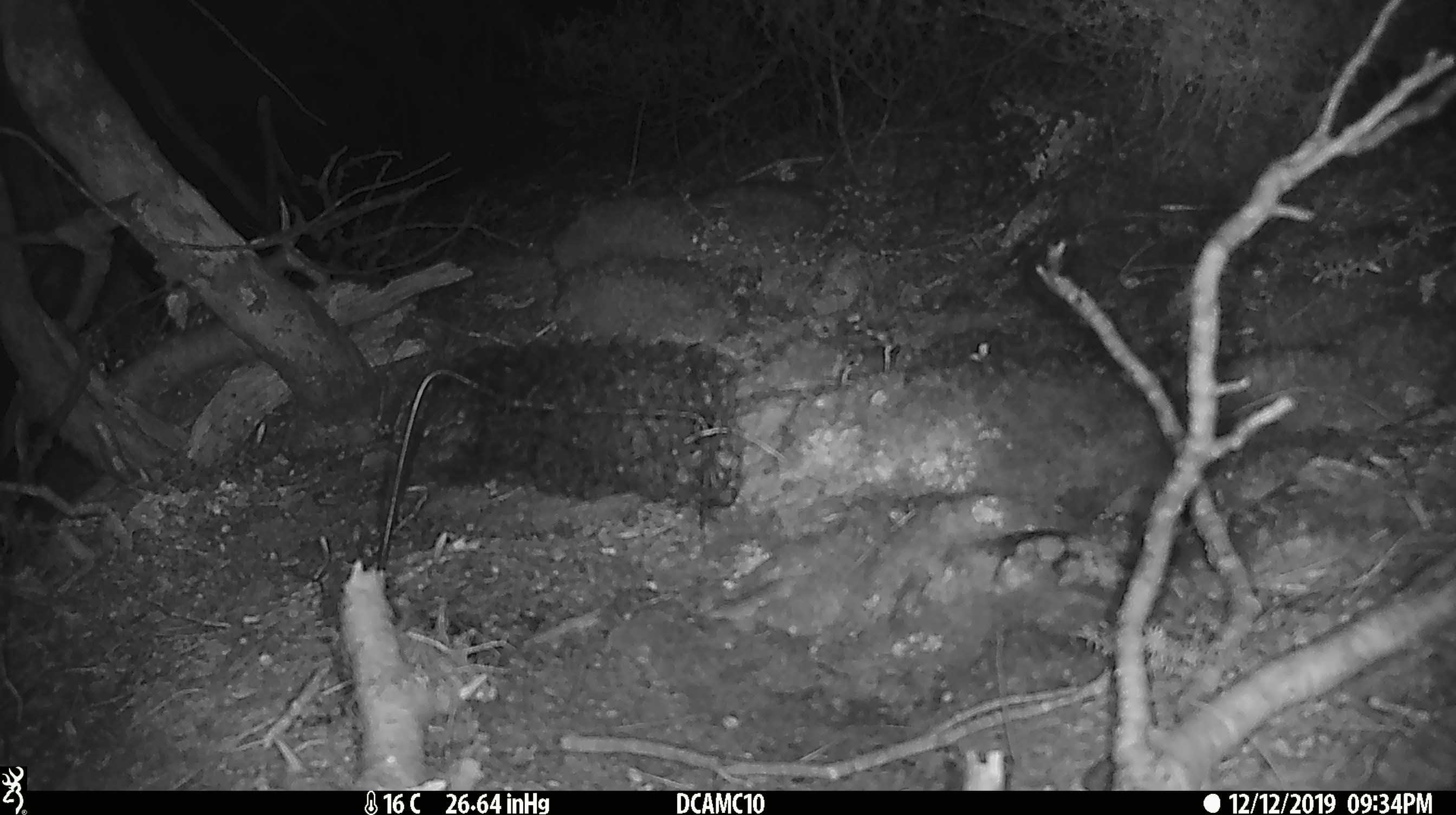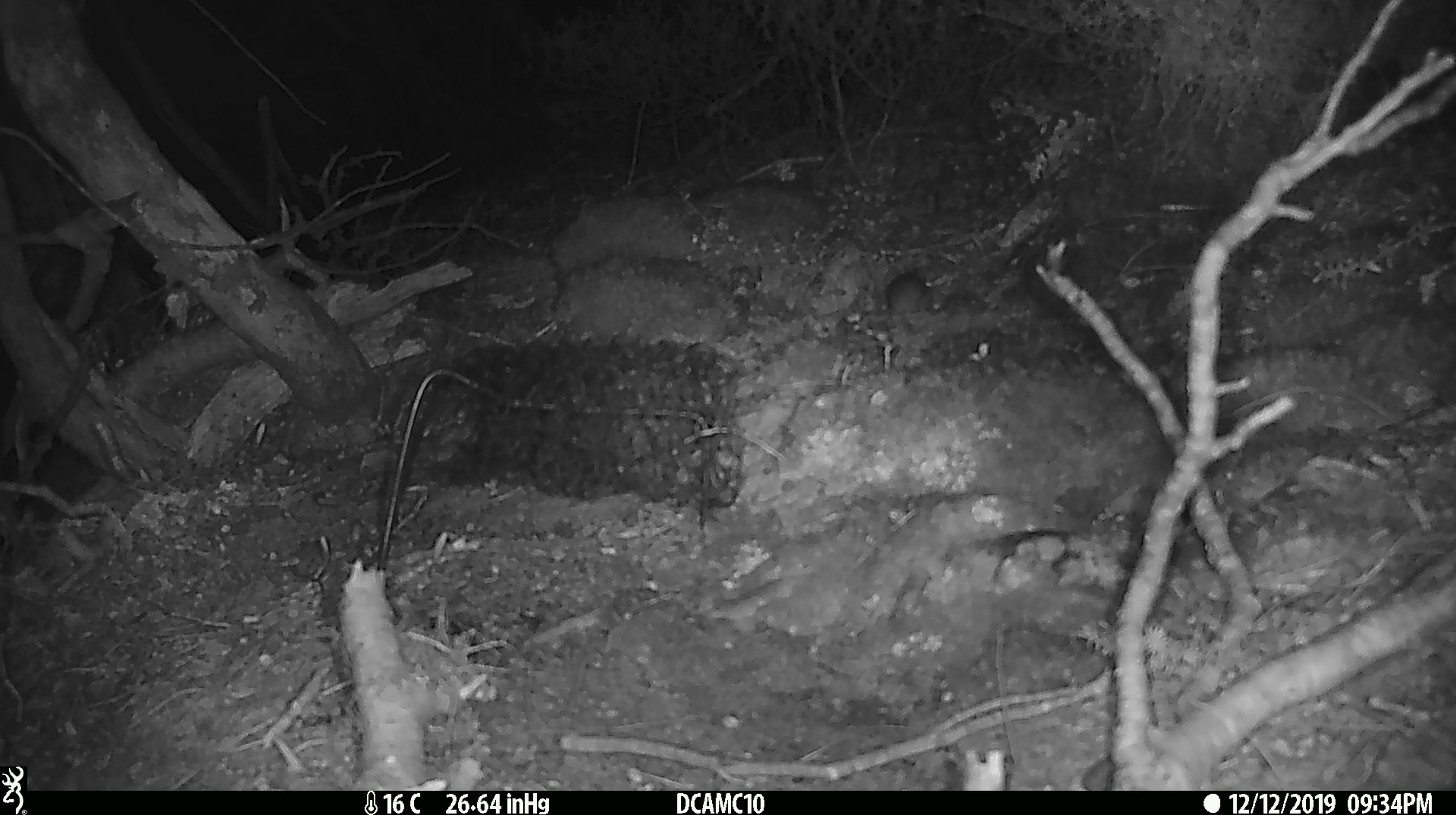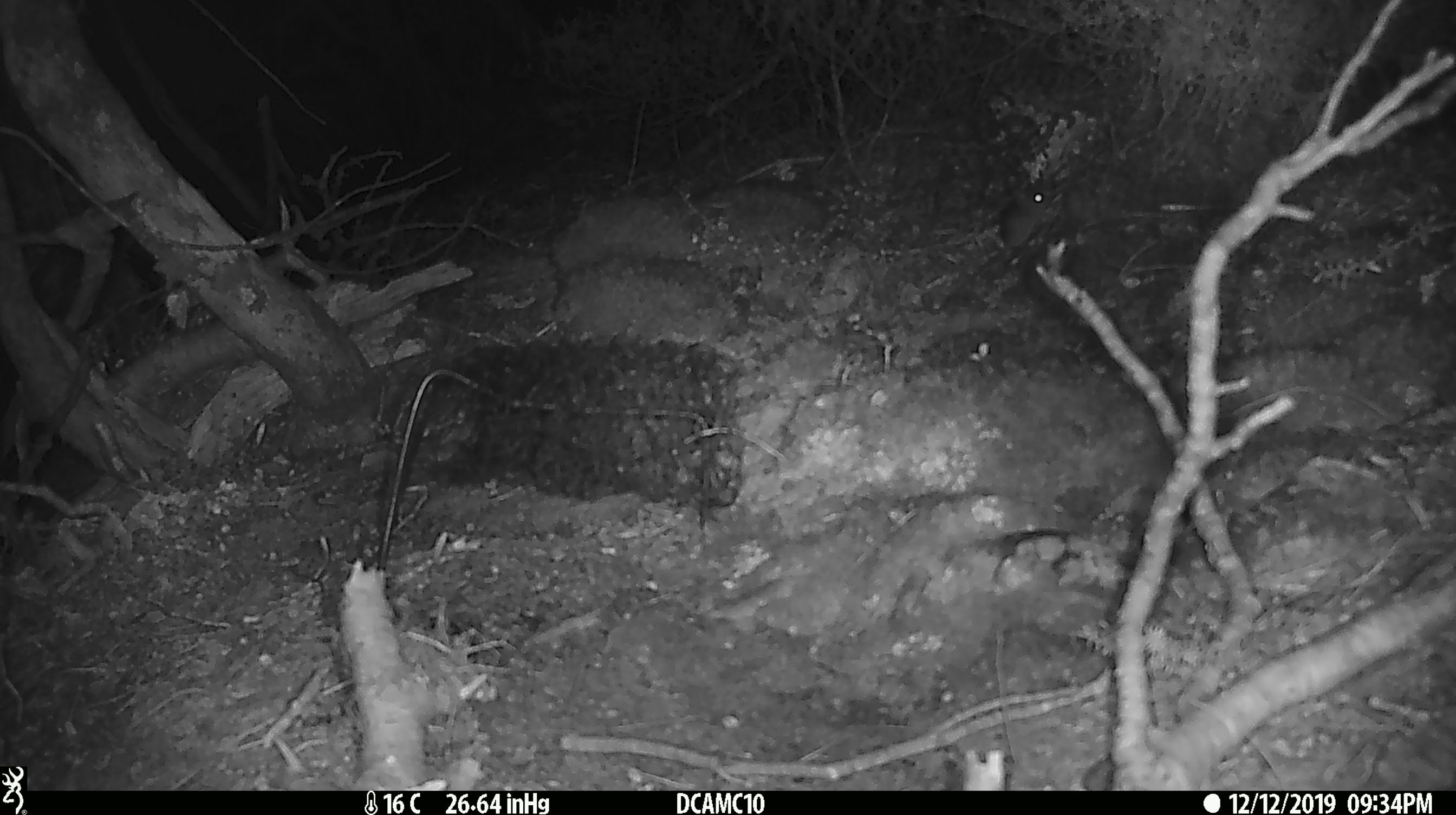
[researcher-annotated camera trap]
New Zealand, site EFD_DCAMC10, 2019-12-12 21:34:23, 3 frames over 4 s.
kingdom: Animalia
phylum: Chordata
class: Mammalia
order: Rodentia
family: Muridae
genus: Mus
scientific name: Mus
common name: mouse